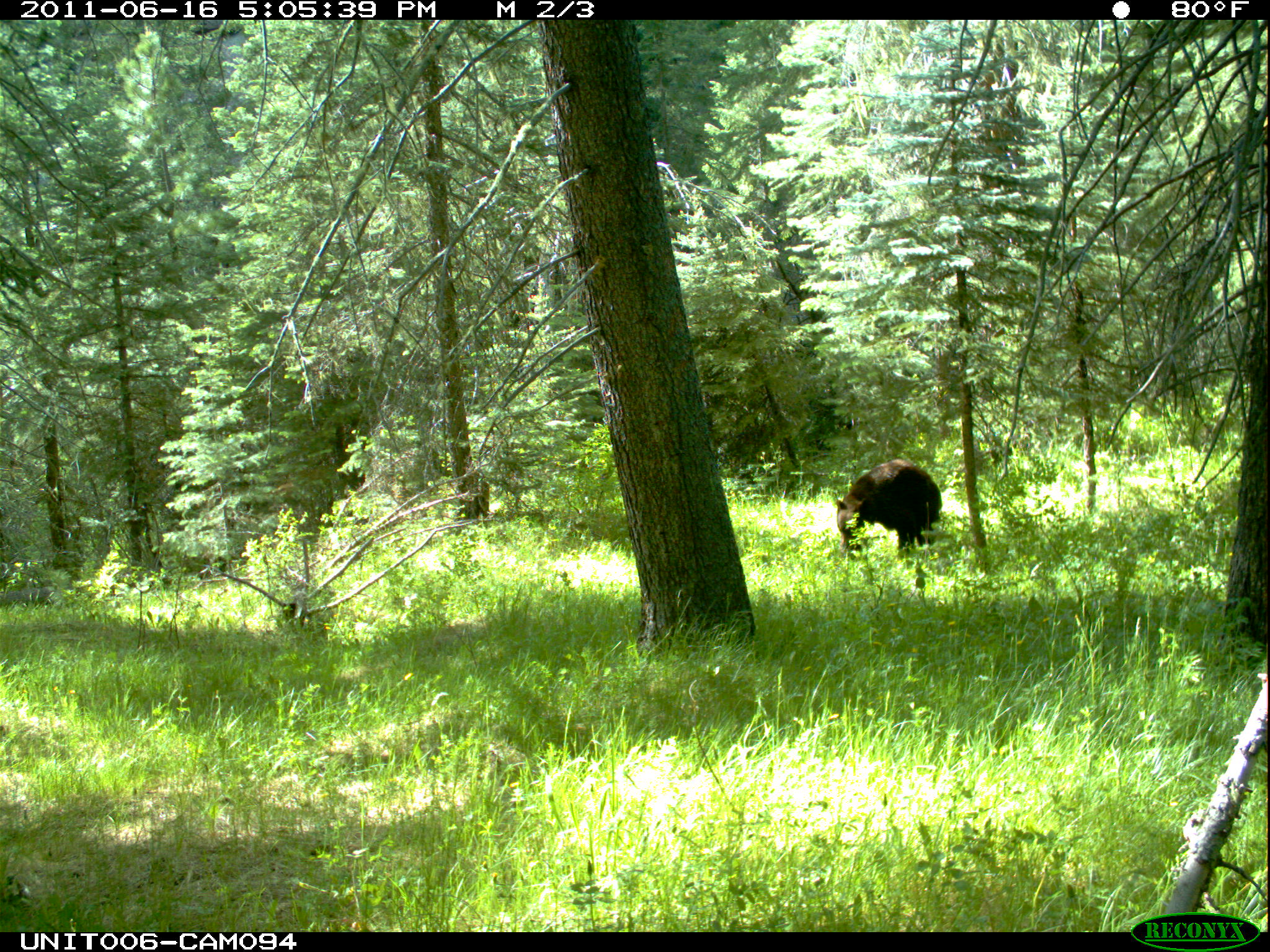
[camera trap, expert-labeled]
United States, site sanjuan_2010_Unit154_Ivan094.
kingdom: Animalia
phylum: Chordata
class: Mammalia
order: Carnivora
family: Ursidae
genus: Ursus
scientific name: Ursus americanus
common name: american black bear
Ursus americanus (american black bear).